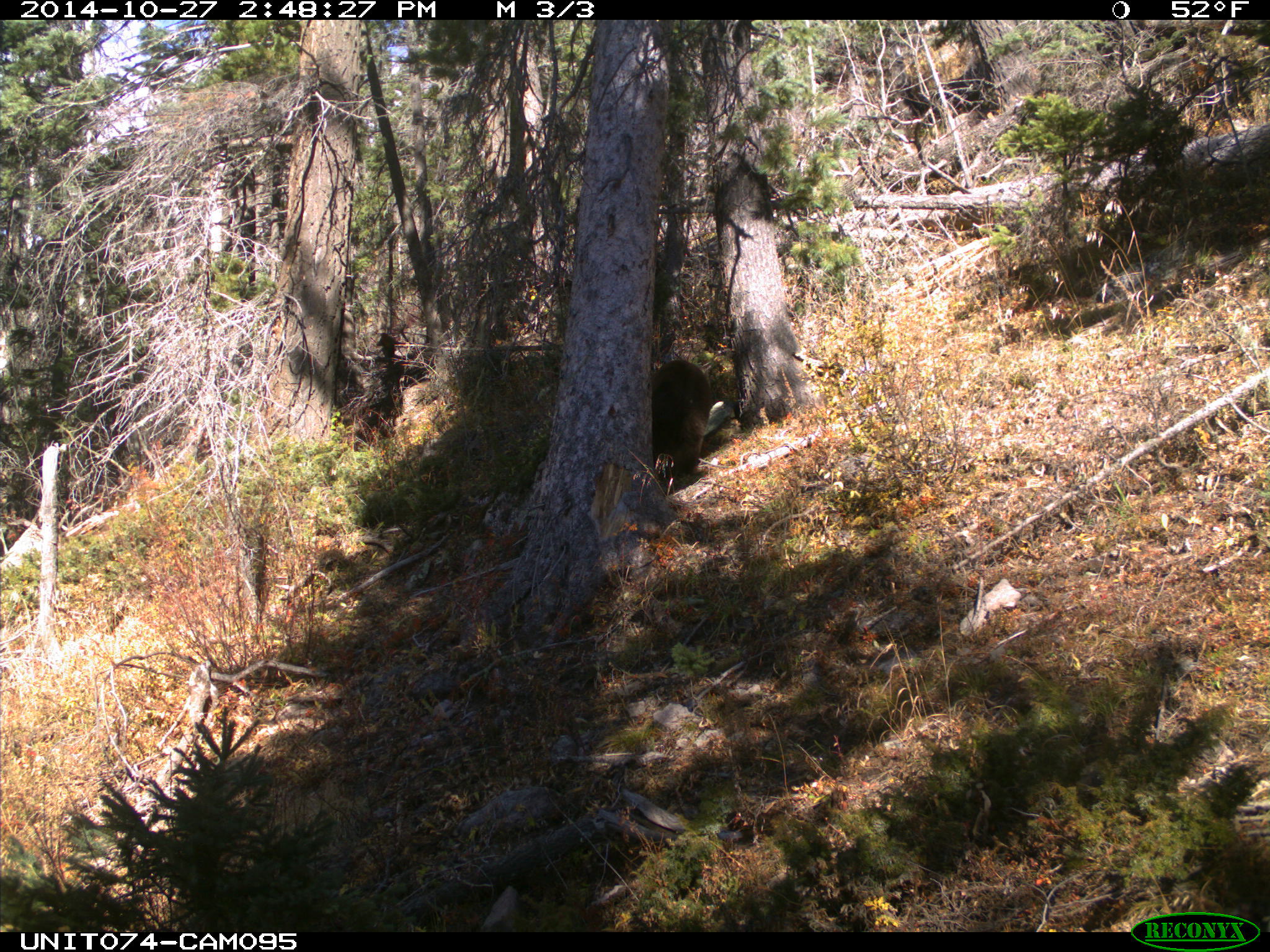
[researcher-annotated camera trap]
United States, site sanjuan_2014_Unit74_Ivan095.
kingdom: Animalia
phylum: Chordata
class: Mammalia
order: Carnivora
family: Ursidae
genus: Ursus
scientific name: Ursus americanus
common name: american black bear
Ursus americanus (american black bear).